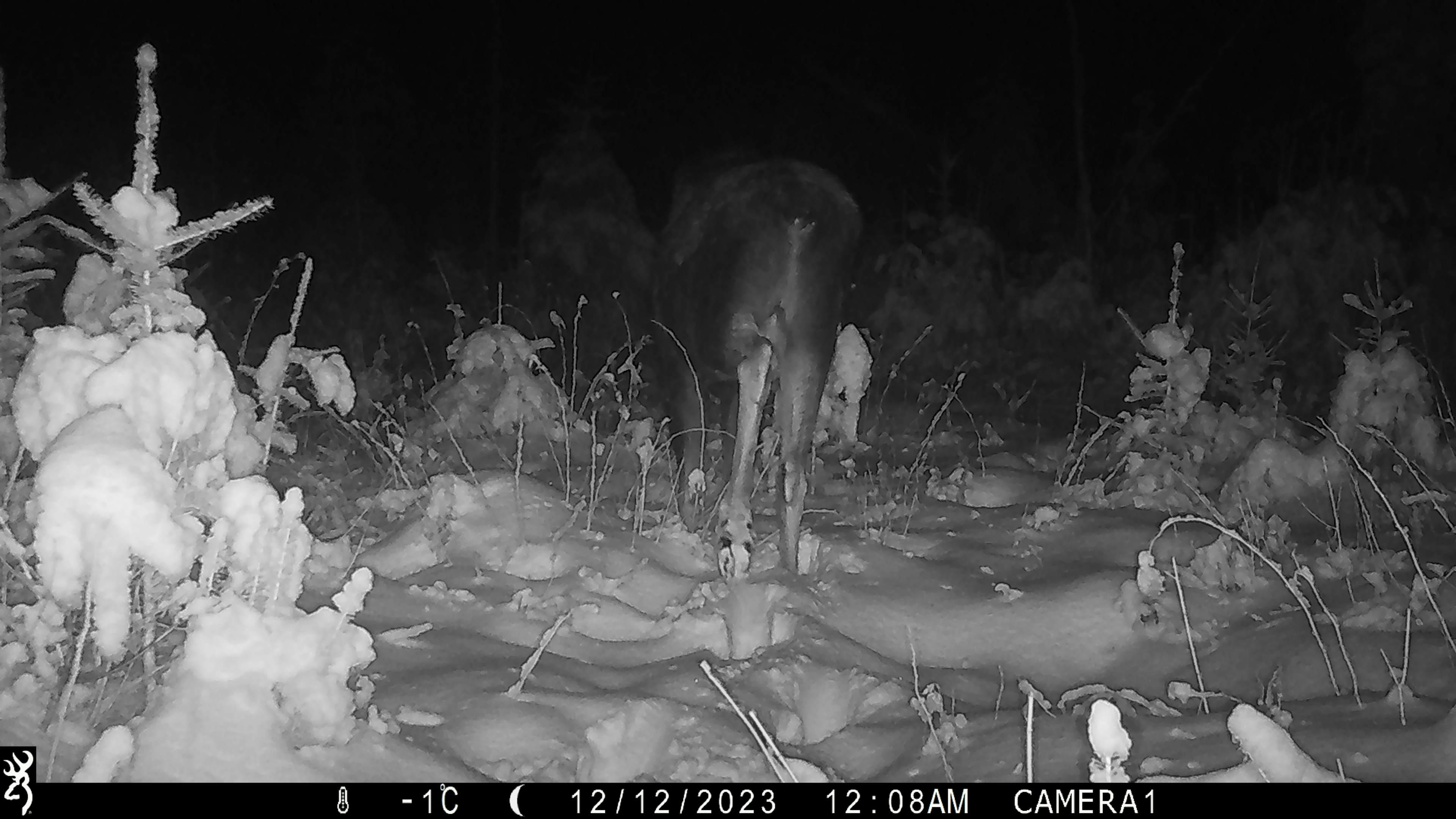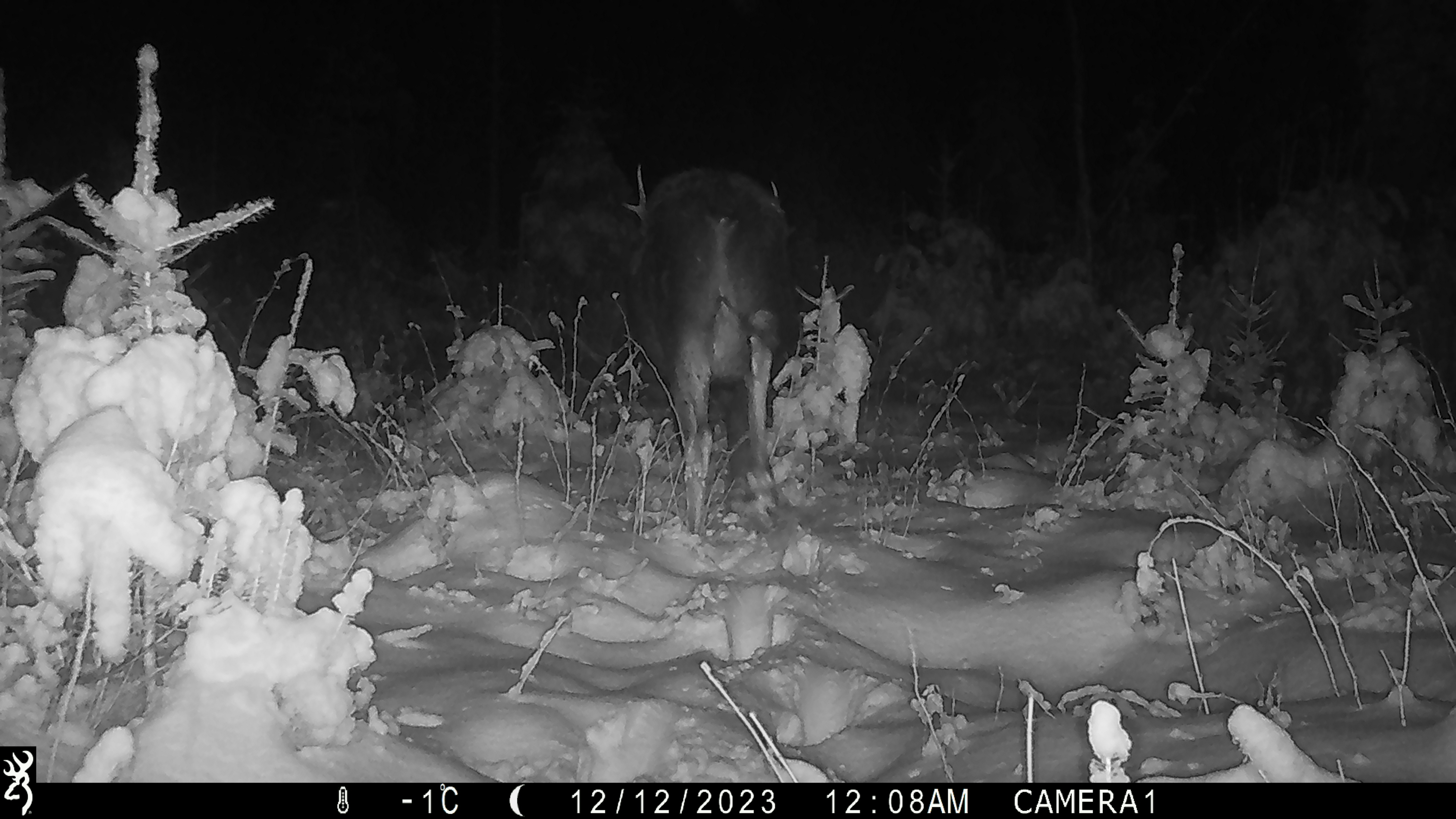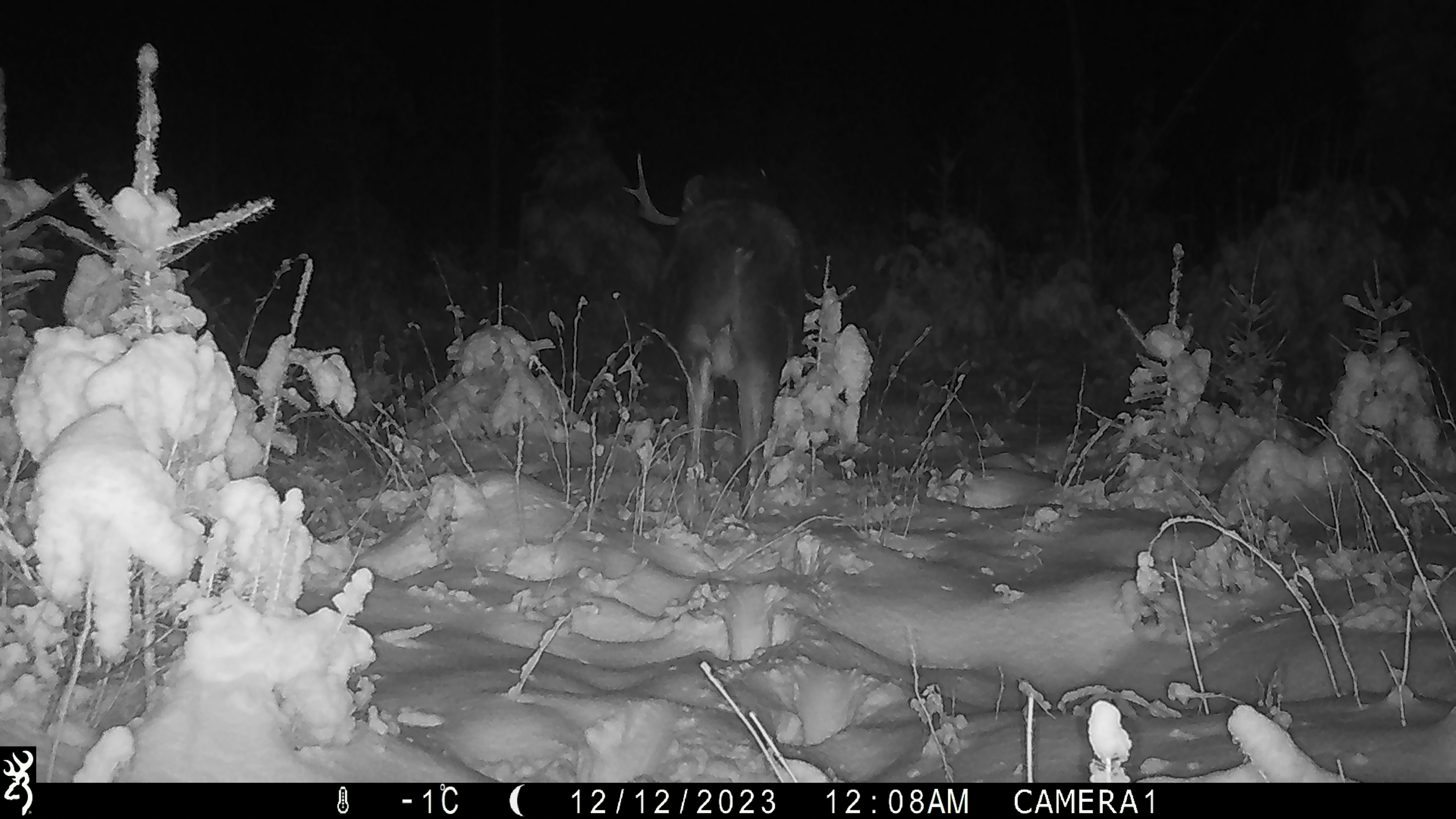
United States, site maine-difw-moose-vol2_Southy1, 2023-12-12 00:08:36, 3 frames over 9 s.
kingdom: Animalia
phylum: Chordata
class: Mammalia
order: Artiodactyla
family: Cervidae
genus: Alces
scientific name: Alces alces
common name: moose